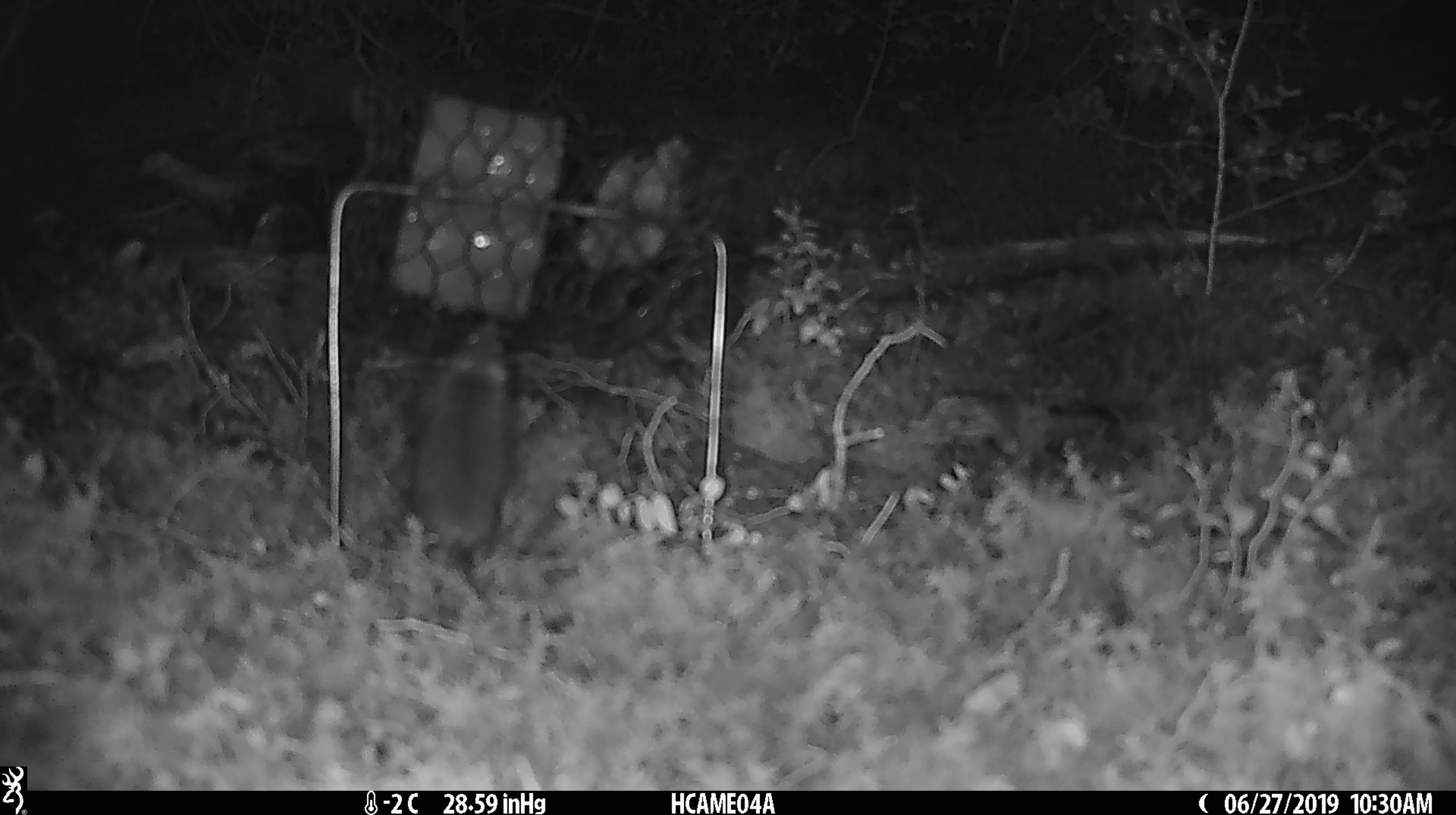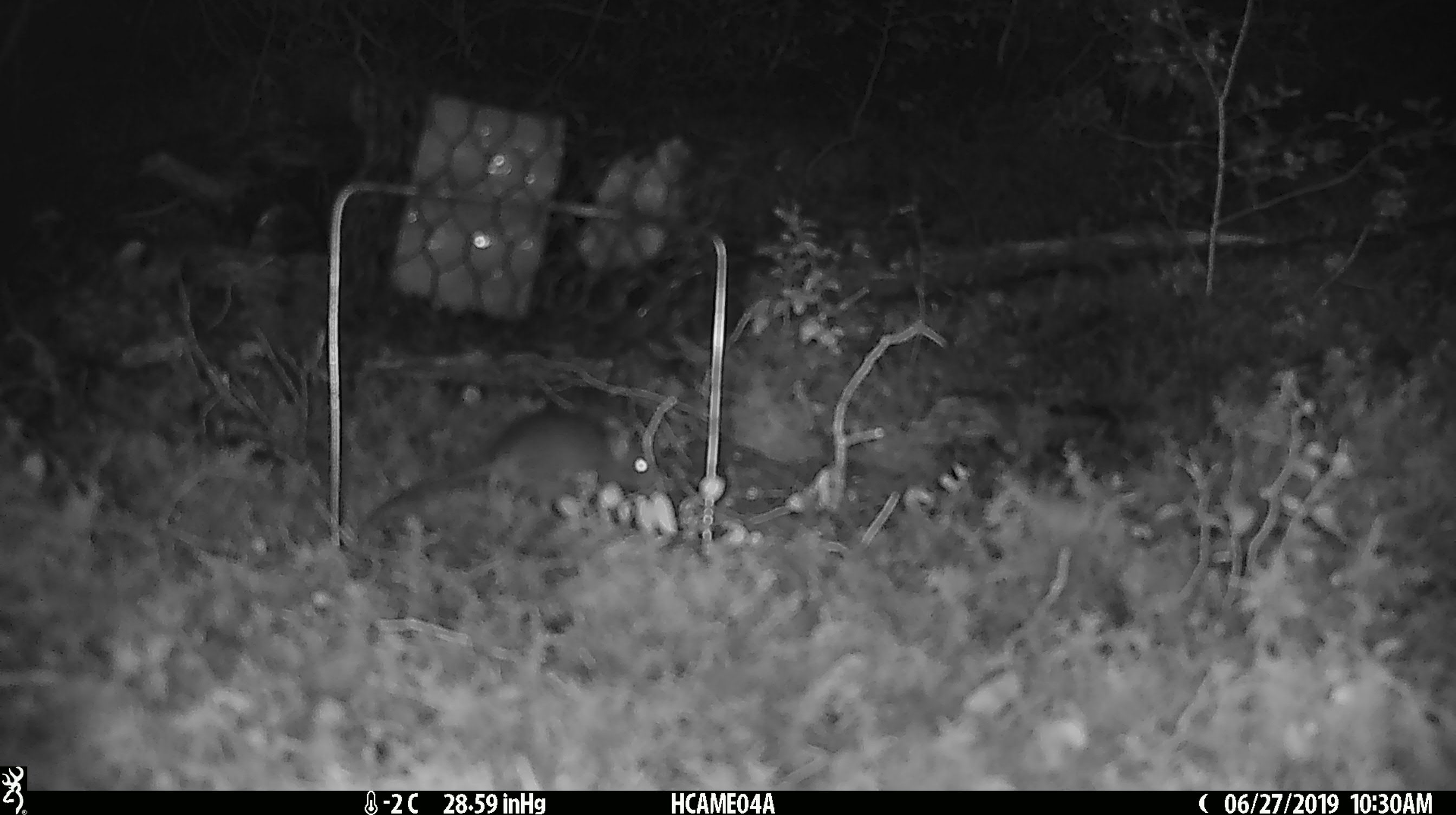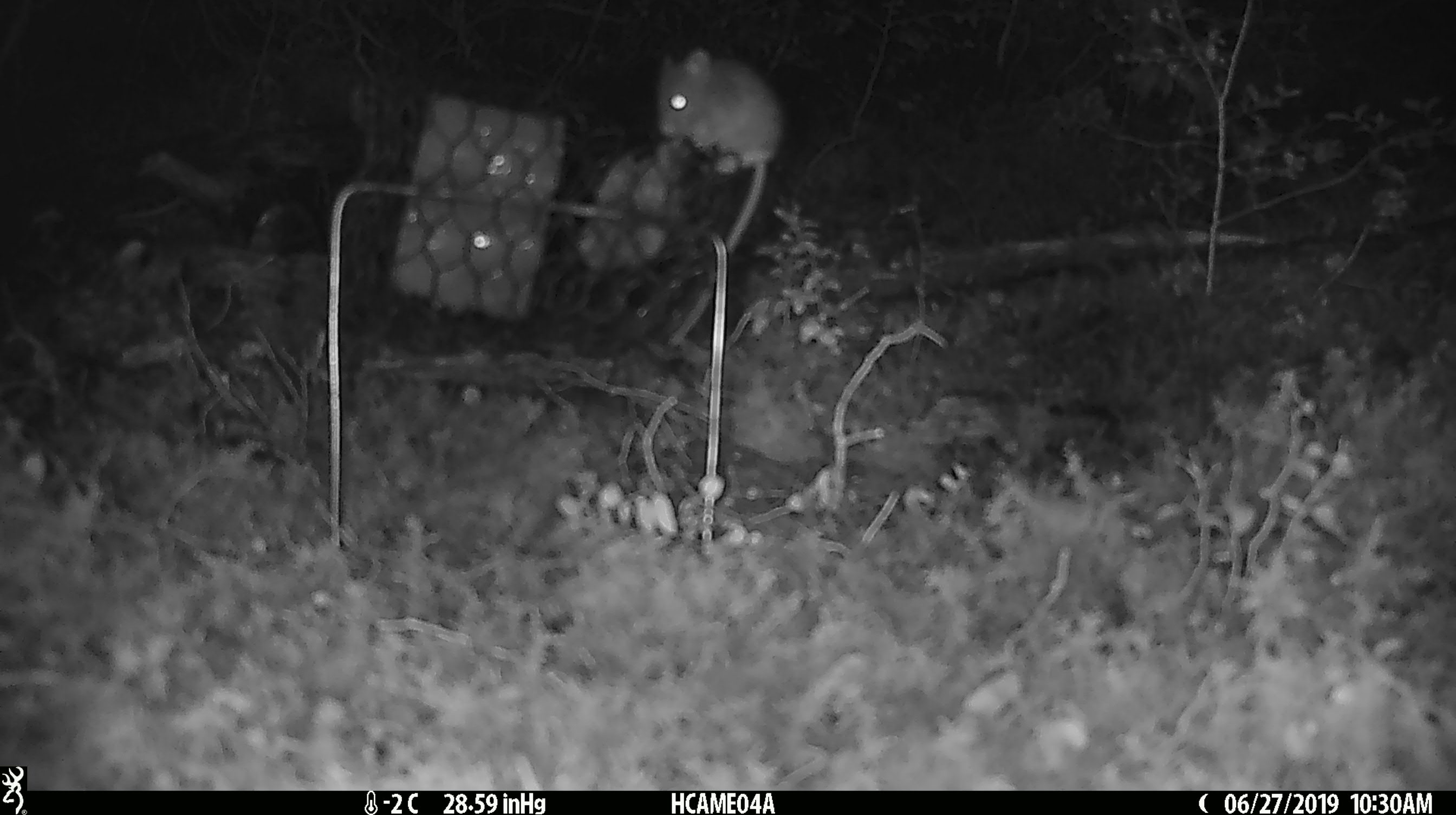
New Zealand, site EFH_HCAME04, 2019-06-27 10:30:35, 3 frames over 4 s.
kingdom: Animalia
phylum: Chordata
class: Mammalia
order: Rodentia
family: Muridae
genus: Mus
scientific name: Mus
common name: mouse